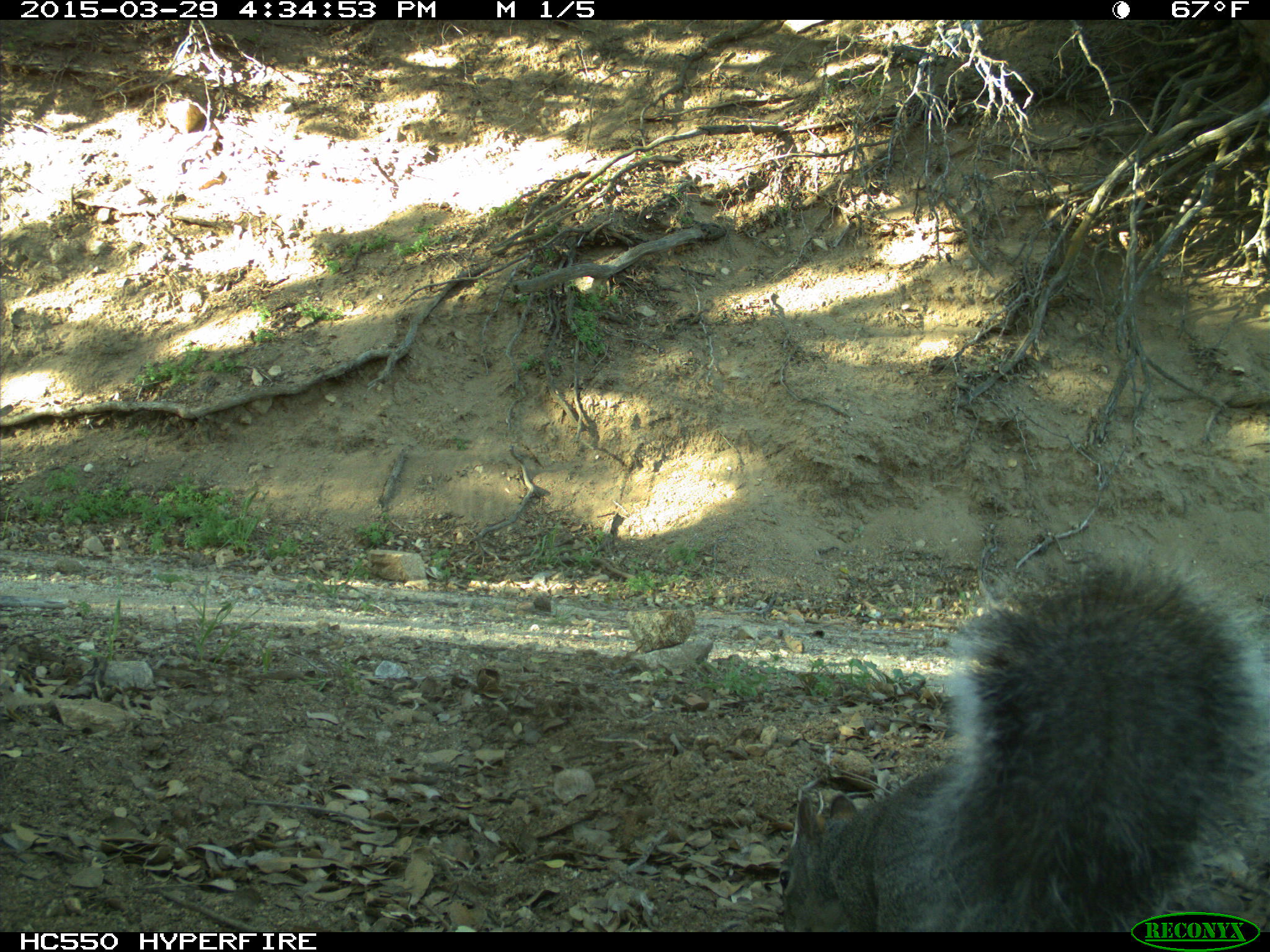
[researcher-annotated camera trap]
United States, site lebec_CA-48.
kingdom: Animalia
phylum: Chordata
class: Mammalia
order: Rodentia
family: Sciuridae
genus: Sciurus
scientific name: Sciurus carolinensis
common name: eastern gray squirrel